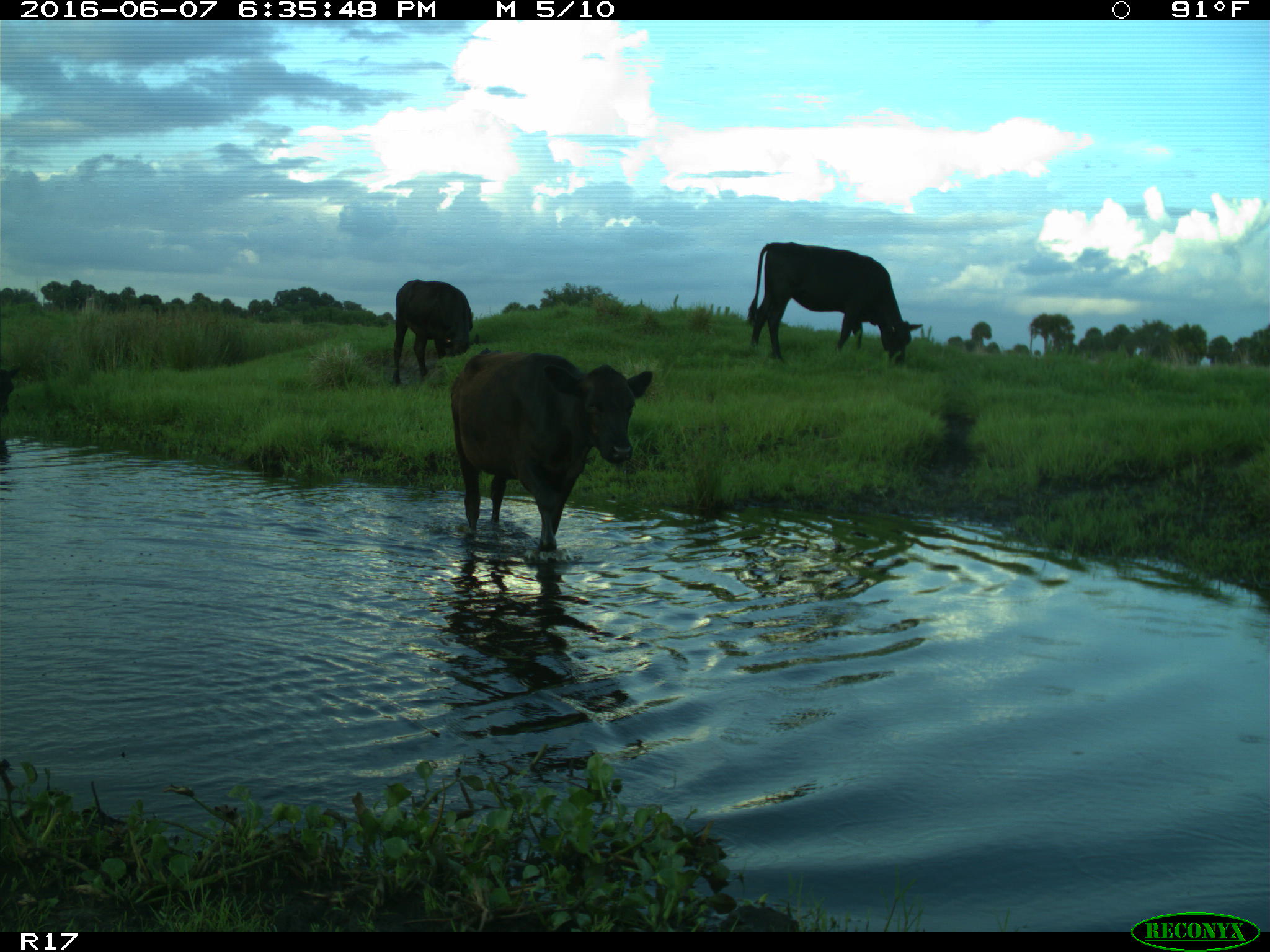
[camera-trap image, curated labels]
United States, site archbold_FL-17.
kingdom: Animalia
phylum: Chordata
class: Mammalia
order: Artiodactyla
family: Bovidae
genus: Bos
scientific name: Bos taurus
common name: domestic cow